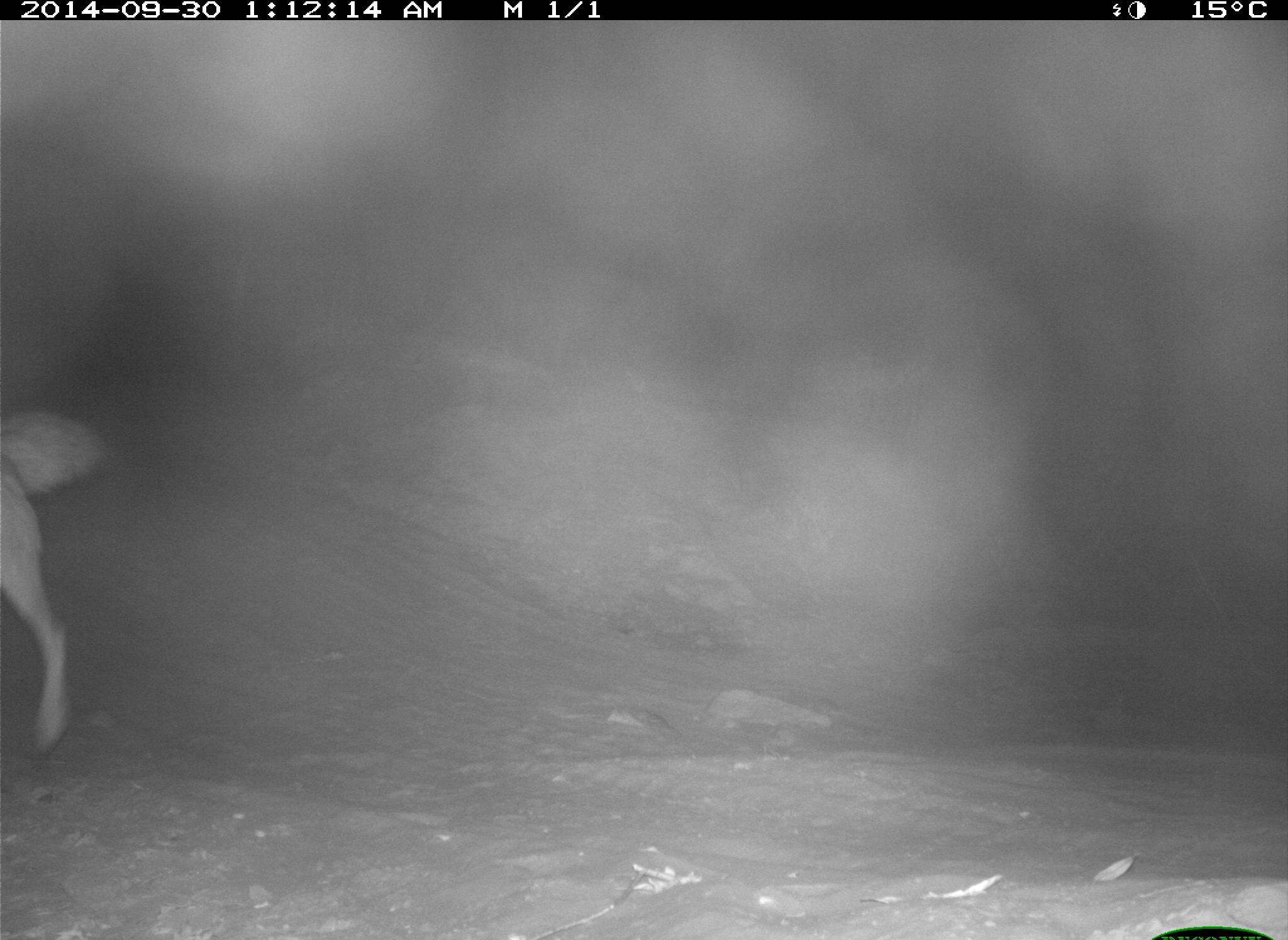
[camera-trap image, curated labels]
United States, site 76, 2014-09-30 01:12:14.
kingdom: Animalia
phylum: Chordata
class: Mammalia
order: Carnivora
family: Canidae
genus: Canis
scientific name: Canis latrans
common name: coyote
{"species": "coyote (Canis latrans)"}